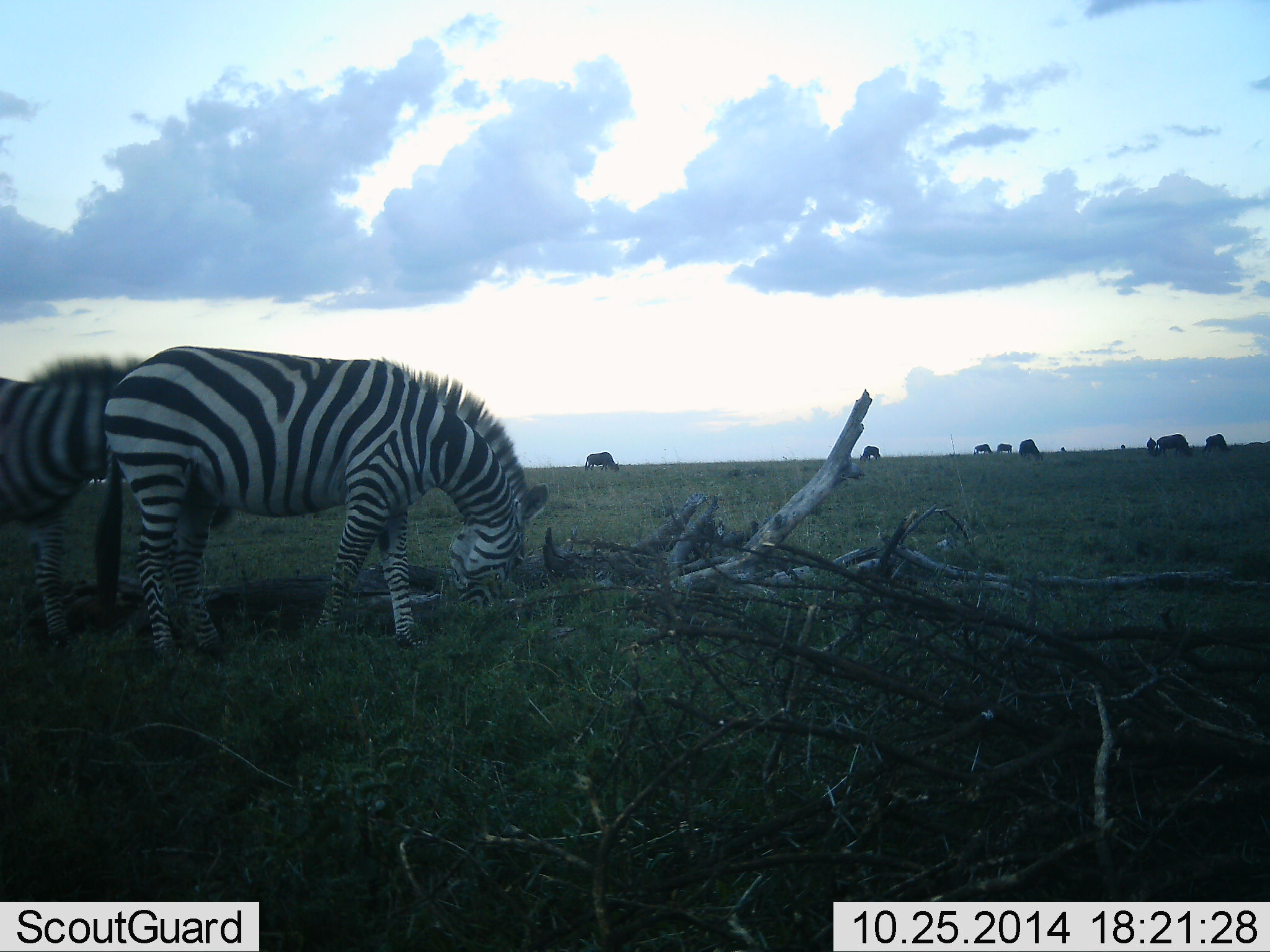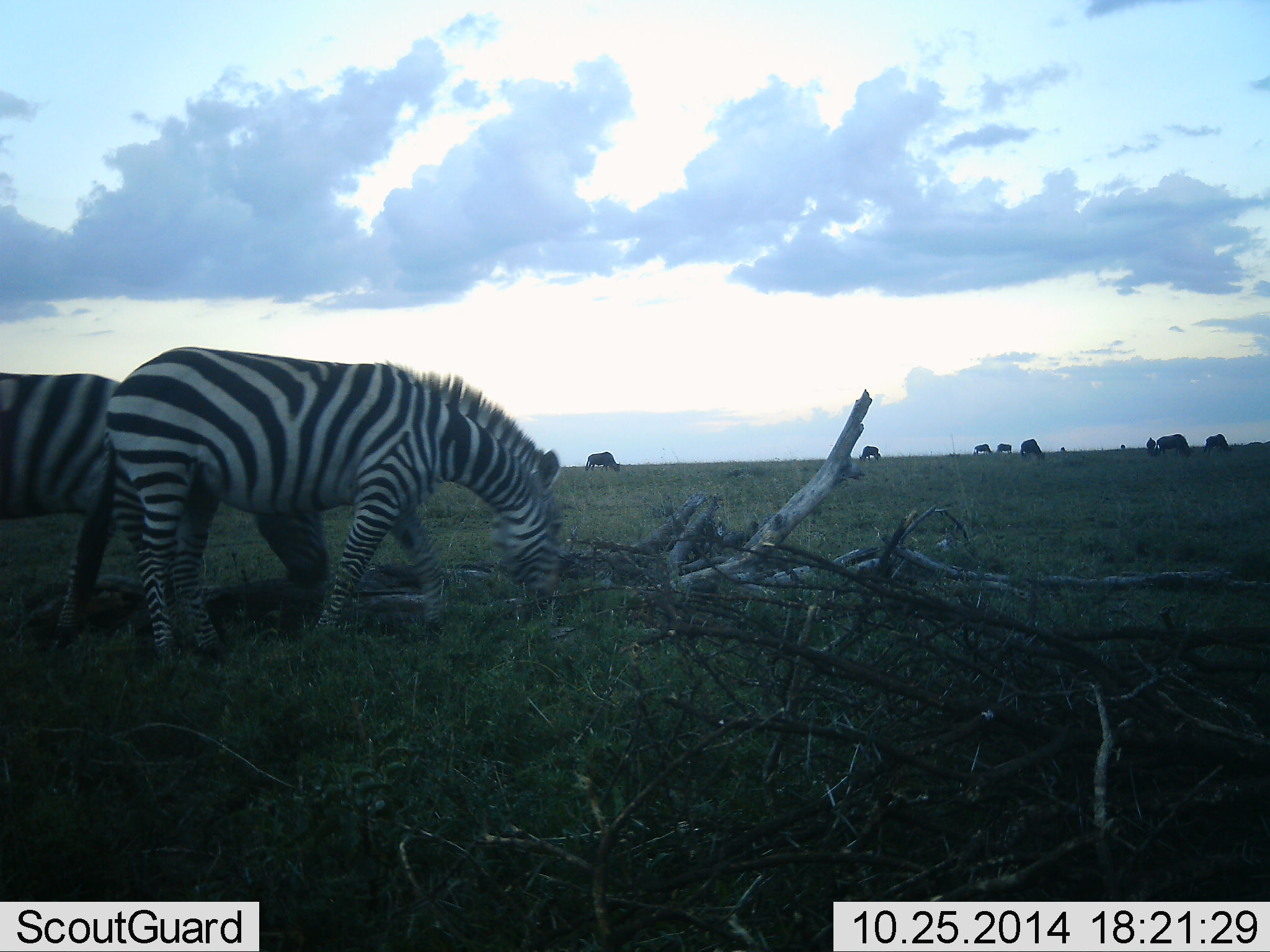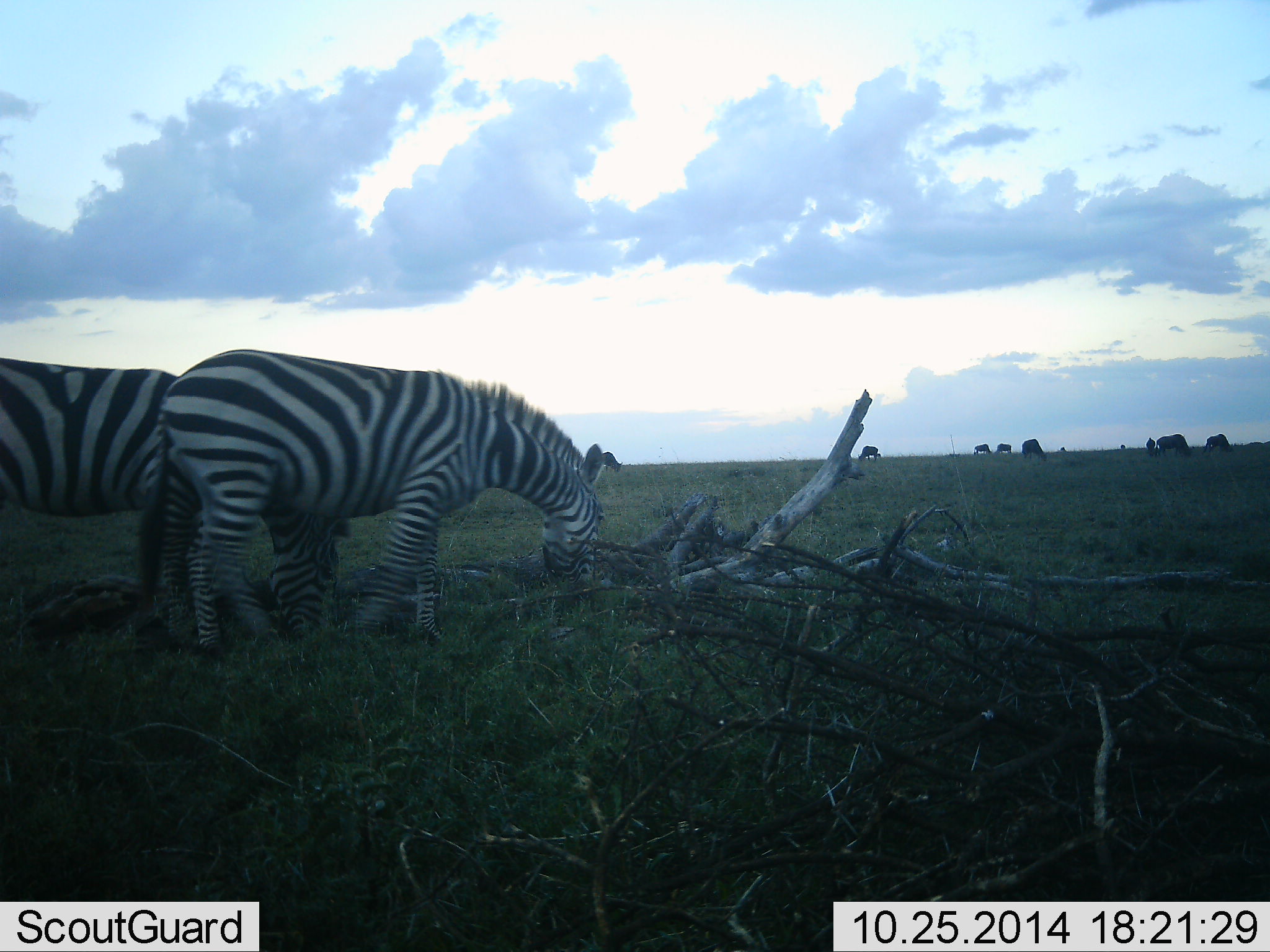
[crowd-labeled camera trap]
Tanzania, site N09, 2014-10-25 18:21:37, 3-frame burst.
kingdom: Animalia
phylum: Chordata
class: Mammalia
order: Perissodactyla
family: Equidae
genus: Equus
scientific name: Equus quagga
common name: plains zebra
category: zebra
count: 2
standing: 13%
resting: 0%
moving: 27%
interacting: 0%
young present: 0%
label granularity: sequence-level